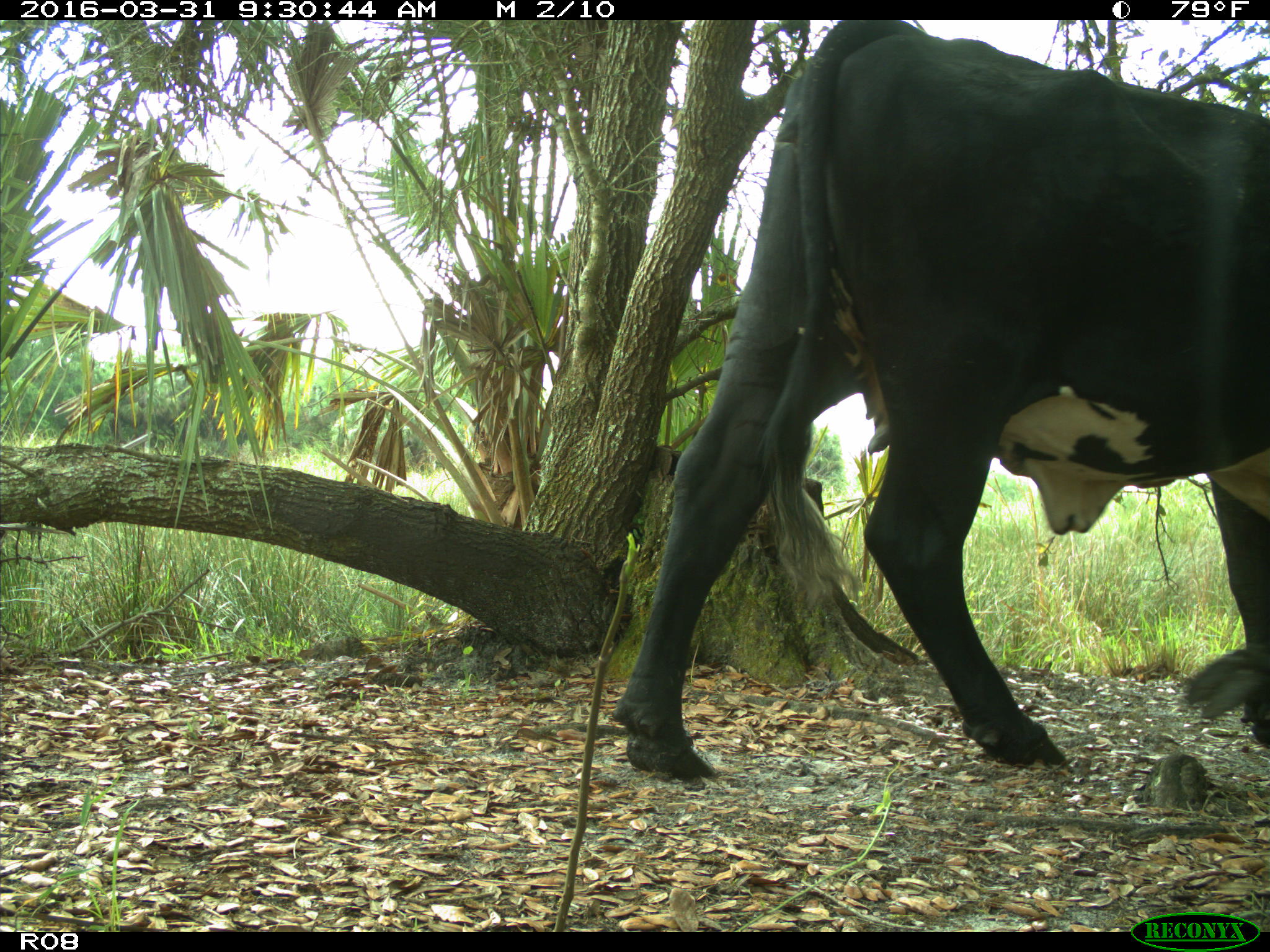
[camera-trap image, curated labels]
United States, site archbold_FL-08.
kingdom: Animalia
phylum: Chordata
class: Mammalia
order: Artiodactyla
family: Bovidae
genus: Bos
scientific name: Bos taurus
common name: domestic cow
Bos taurus (domestic cow).